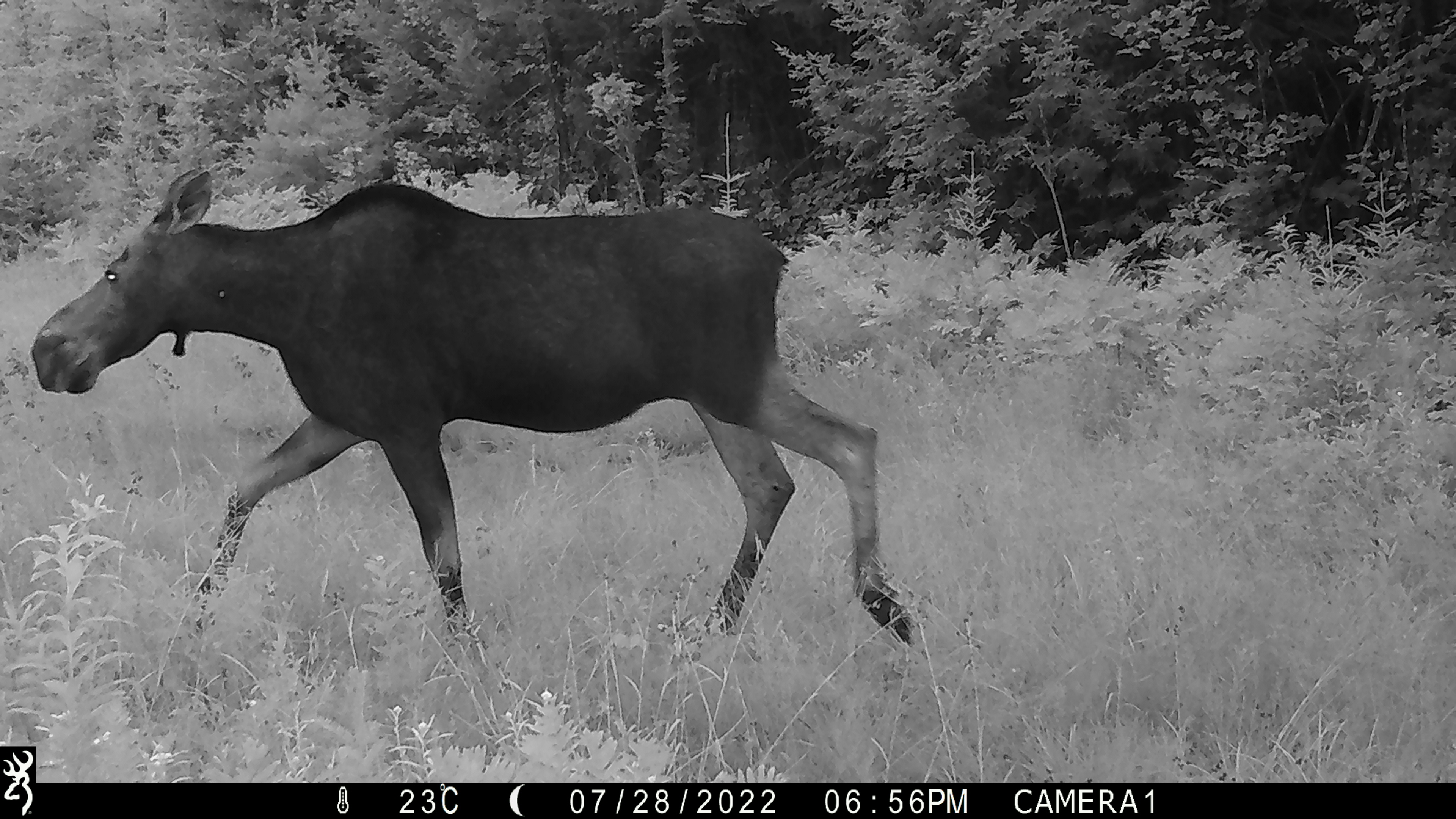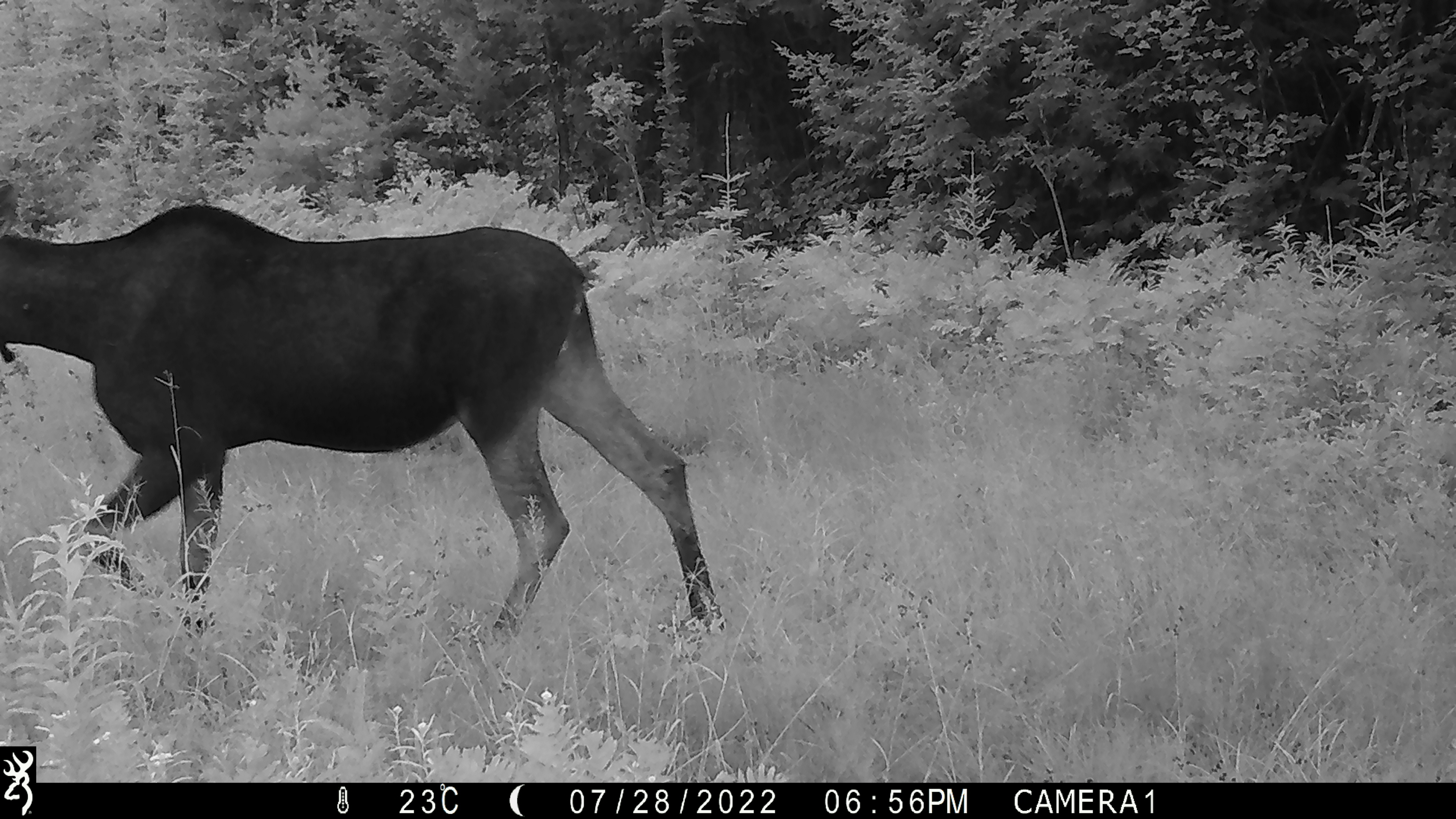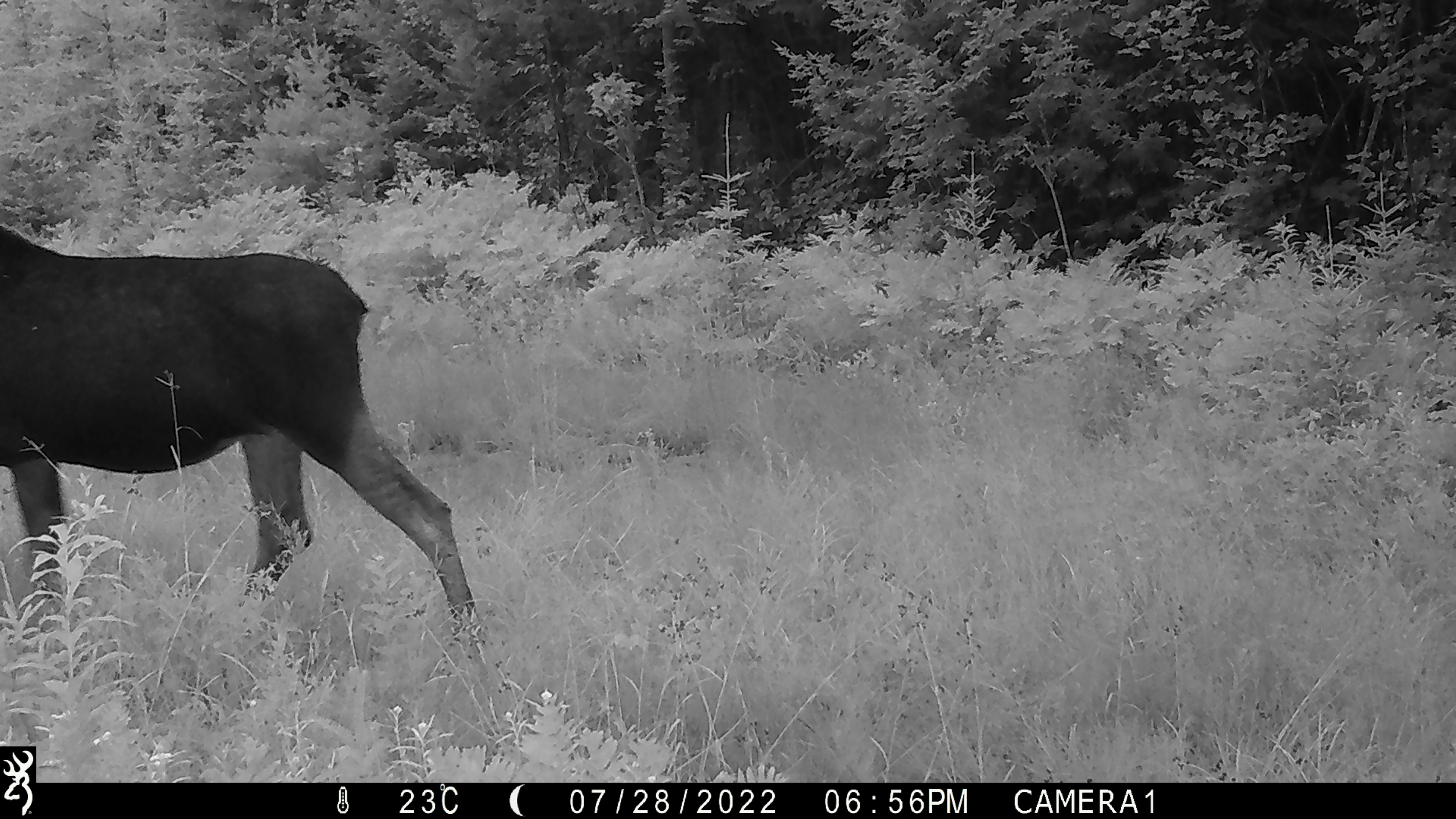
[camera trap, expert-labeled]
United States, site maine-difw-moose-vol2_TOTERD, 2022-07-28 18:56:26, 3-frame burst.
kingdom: Animalia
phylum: Chordata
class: Mammalia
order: Artiodactyla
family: Cervidae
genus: Alces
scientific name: Alces alces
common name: moose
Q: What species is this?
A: Moose (Alces alces).